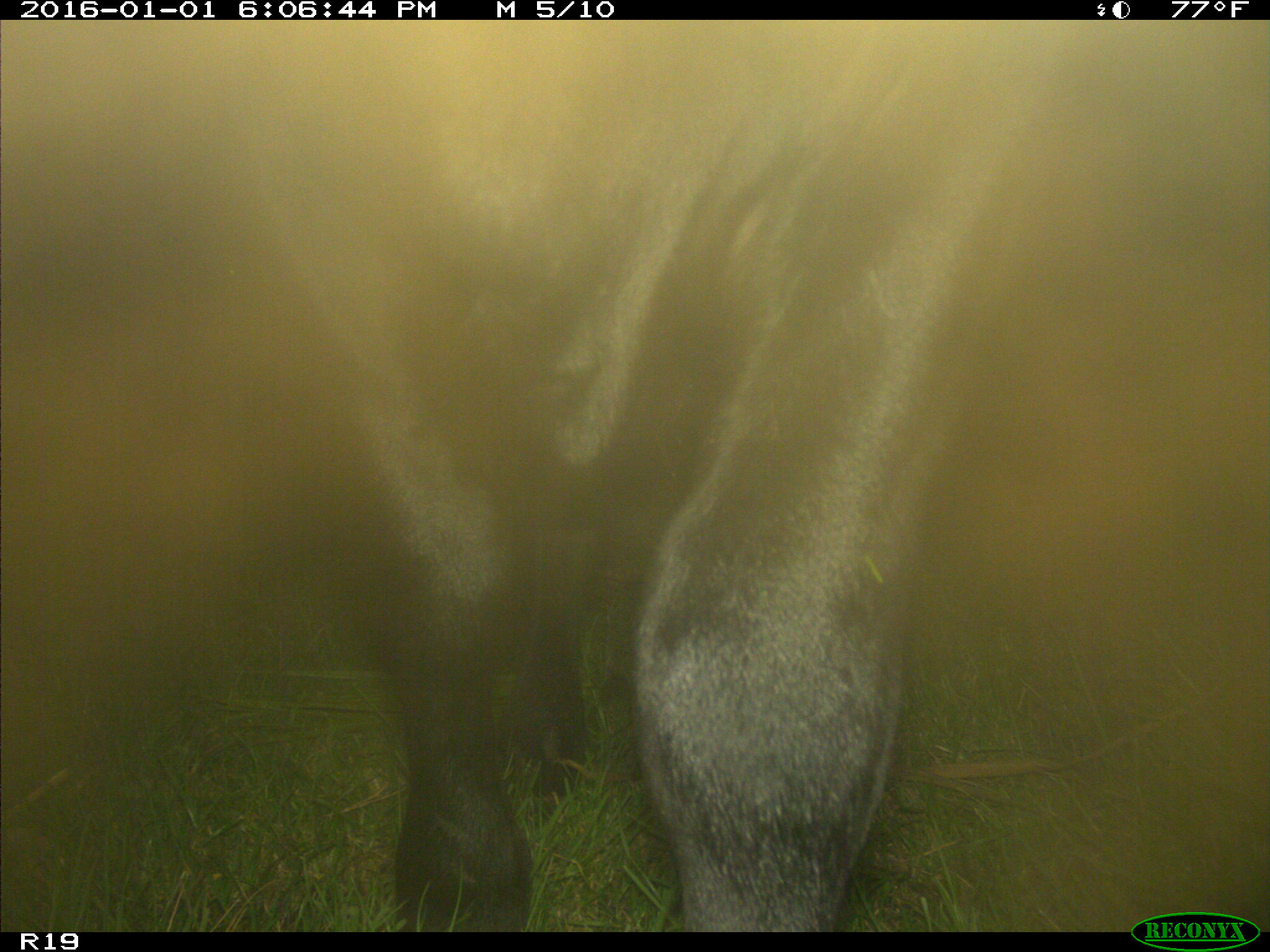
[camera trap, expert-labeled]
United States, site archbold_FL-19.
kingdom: Animalia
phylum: Chordata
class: Mammalia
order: Artiodactyla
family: Bovidae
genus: Bos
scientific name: Bos taurus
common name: domestic cow